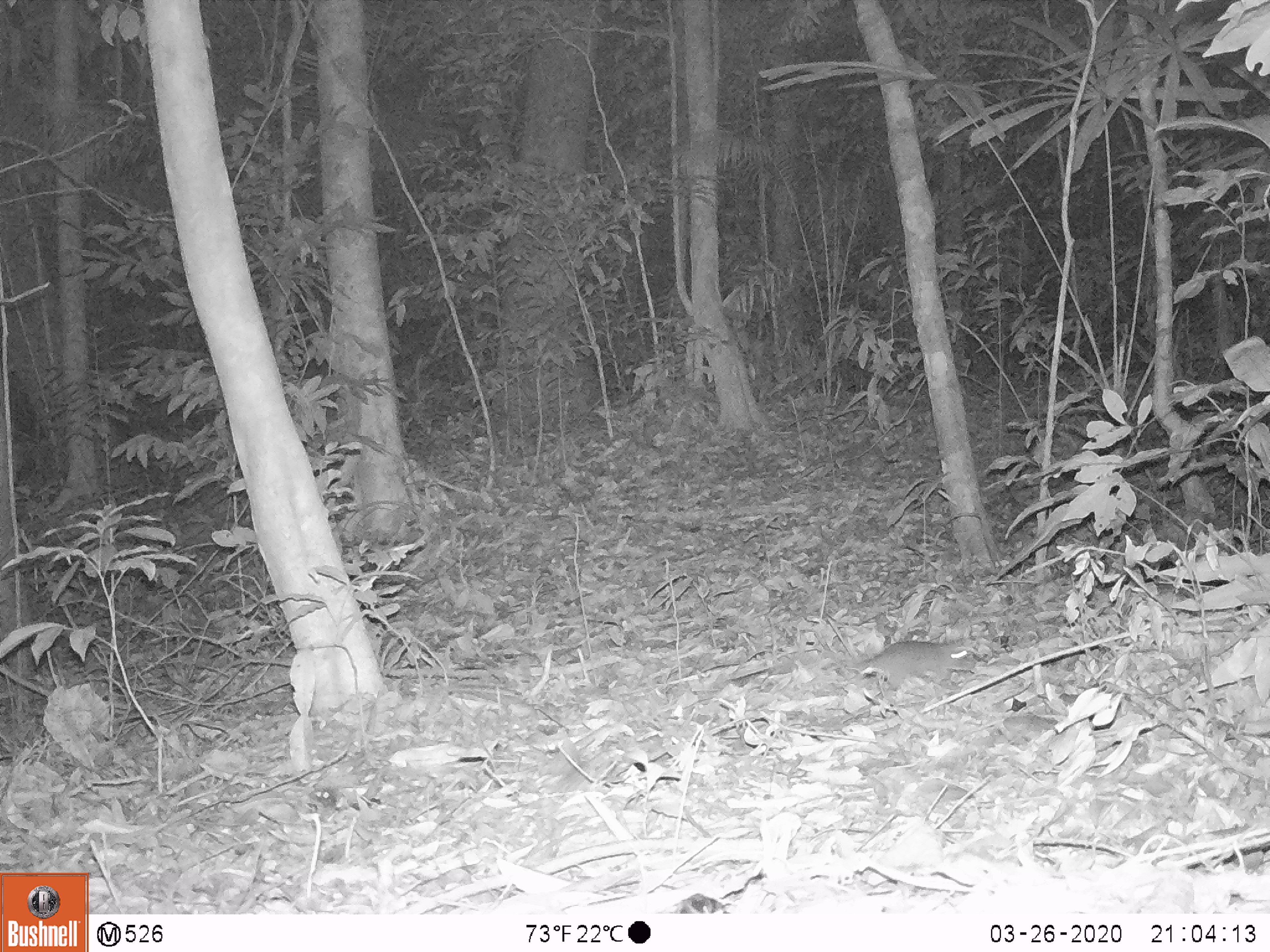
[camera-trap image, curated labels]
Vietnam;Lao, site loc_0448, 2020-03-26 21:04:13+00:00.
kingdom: Animalia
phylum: Chordata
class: Mammalia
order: Rodentia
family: Muridae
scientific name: Muridae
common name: old-world mice and rats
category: unidentified murid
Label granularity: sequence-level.